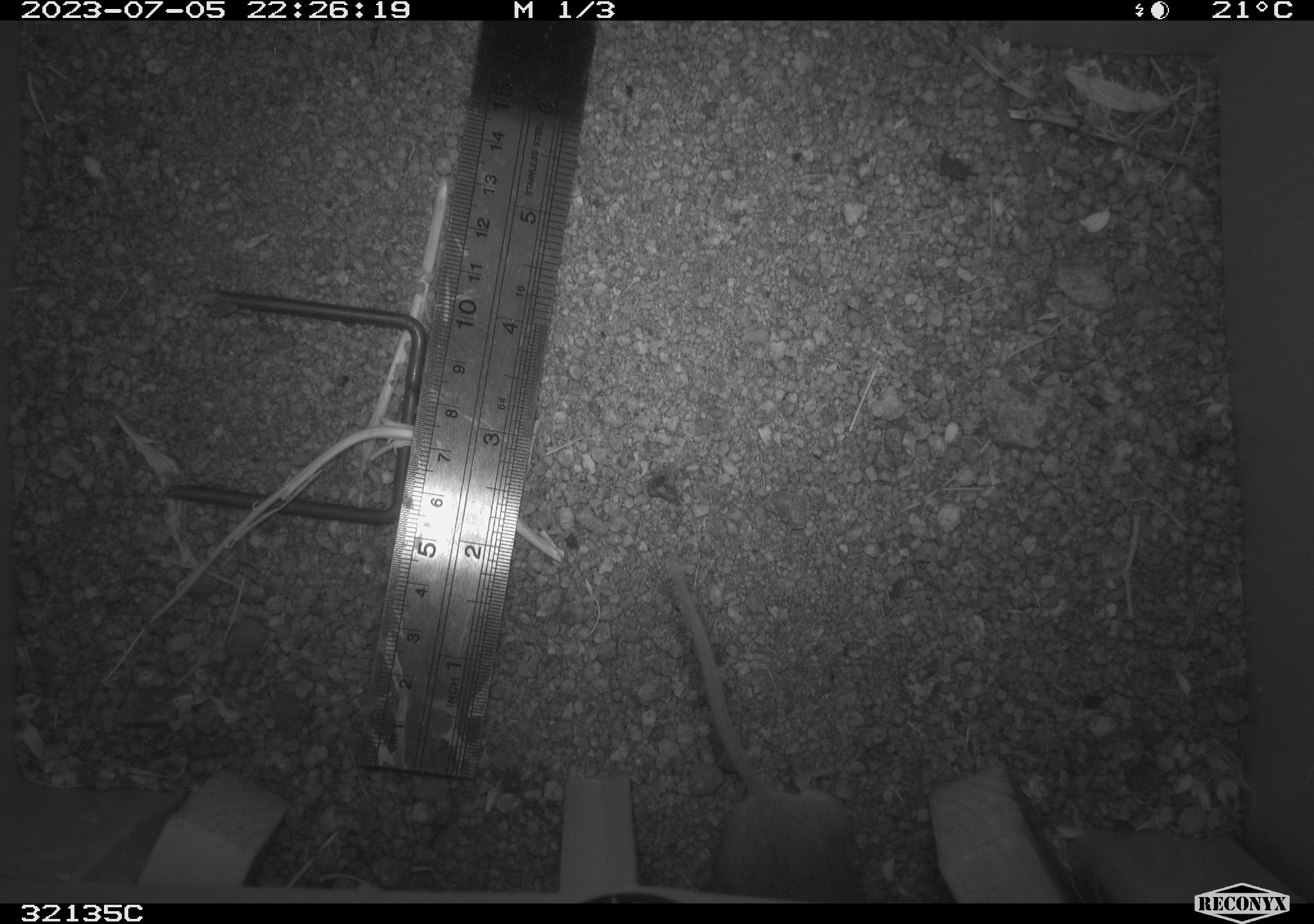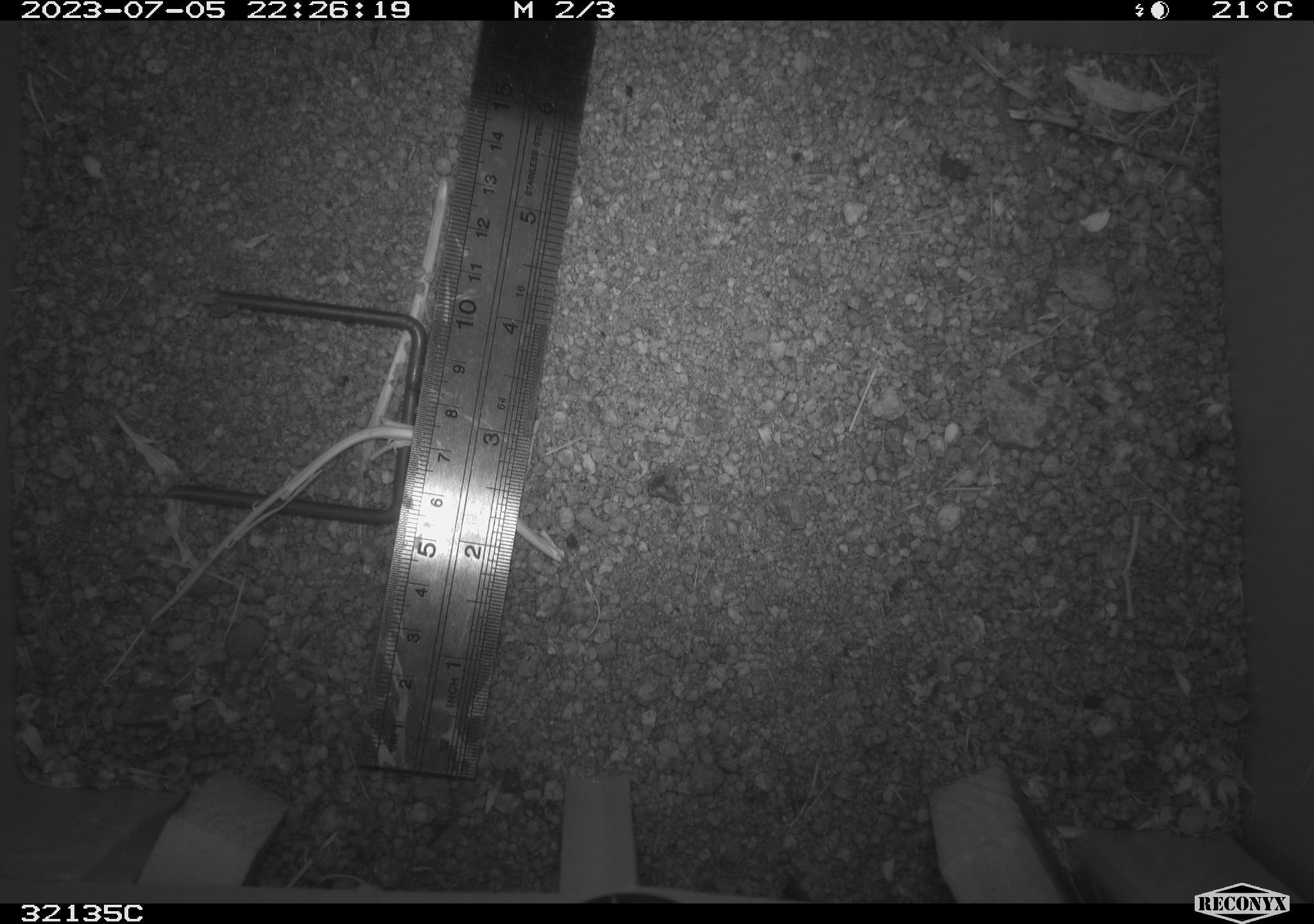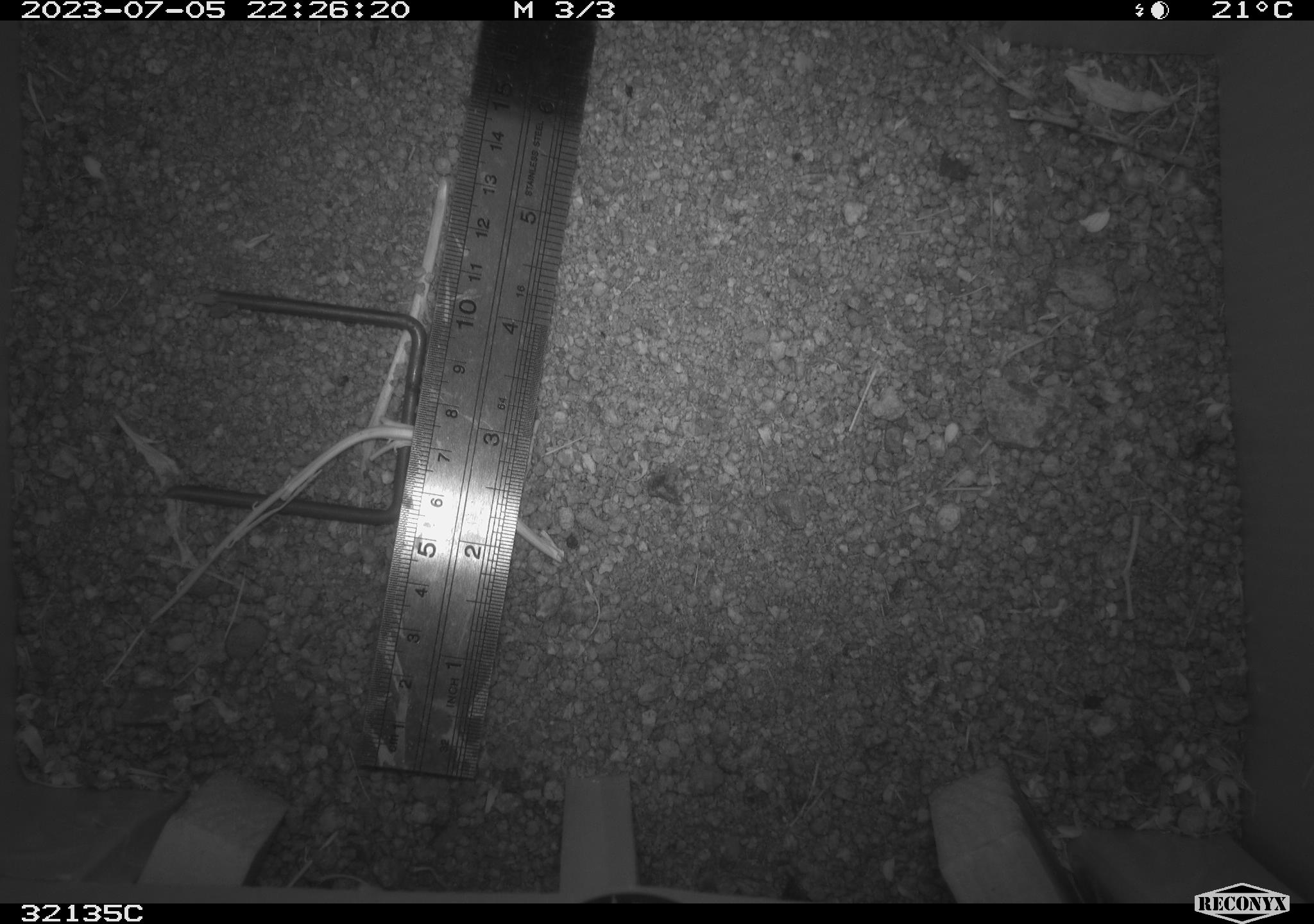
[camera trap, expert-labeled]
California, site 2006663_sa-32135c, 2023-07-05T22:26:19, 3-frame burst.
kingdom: Animalia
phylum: Chordata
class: Mammalia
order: Rodentia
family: Cricetidae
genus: Peromyscus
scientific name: Peromyscus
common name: deer mice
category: peromyscus species